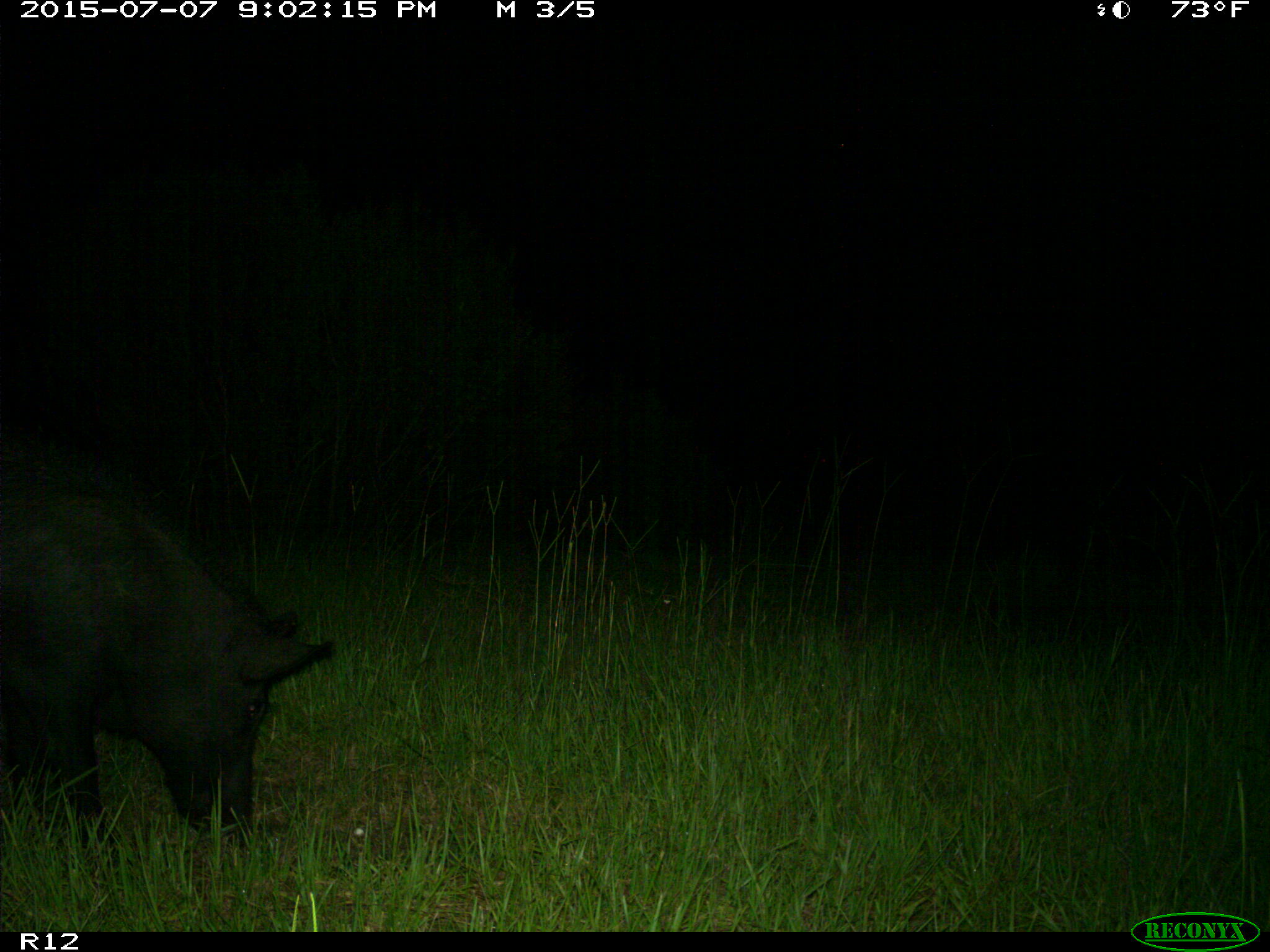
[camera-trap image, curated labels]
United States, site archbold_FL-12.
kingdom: Animalia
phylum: Chordata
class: Mammalia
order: Artiodactyla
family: Suidae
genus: Sus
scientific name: Sus scrofa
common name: wild boar